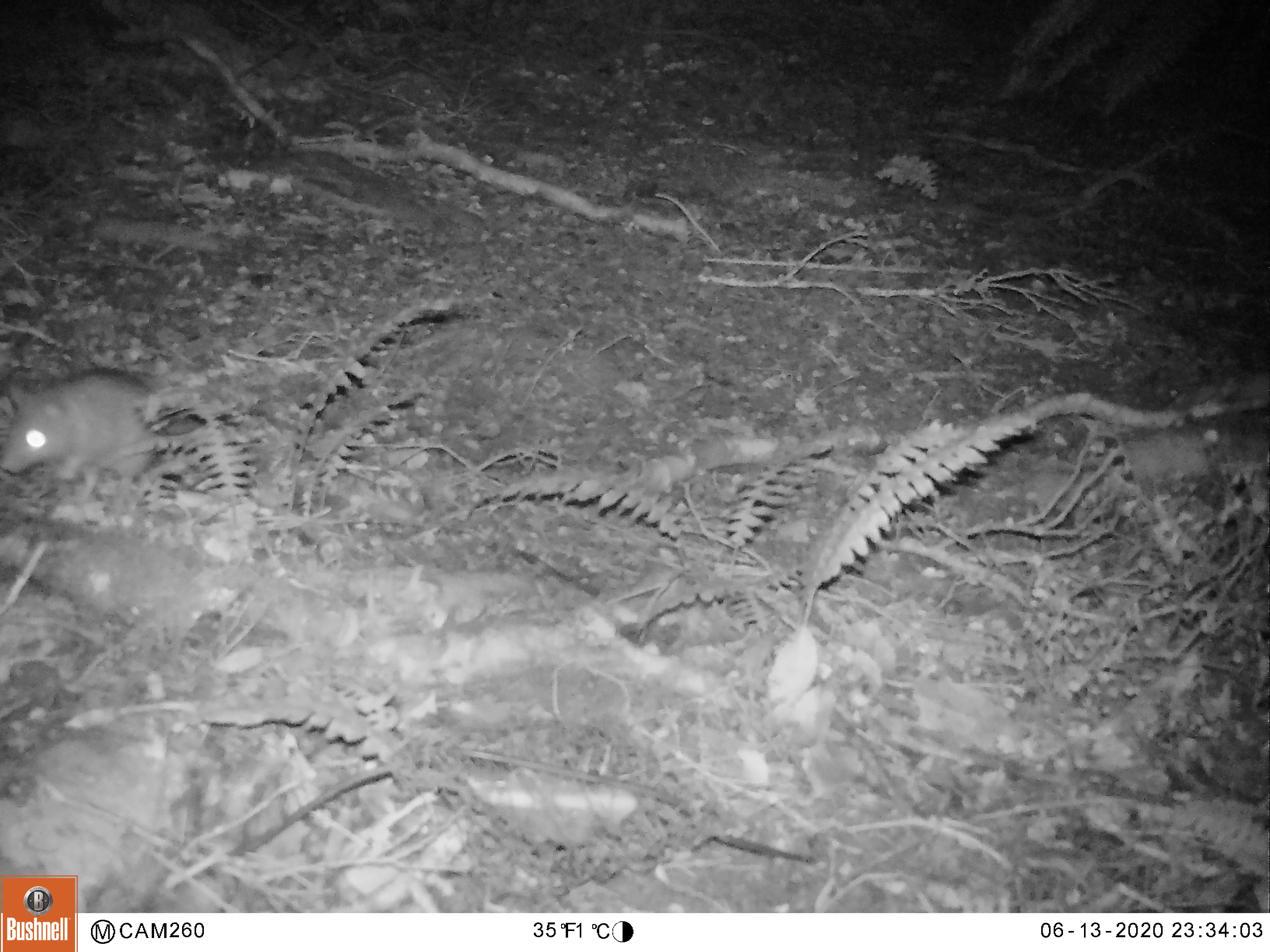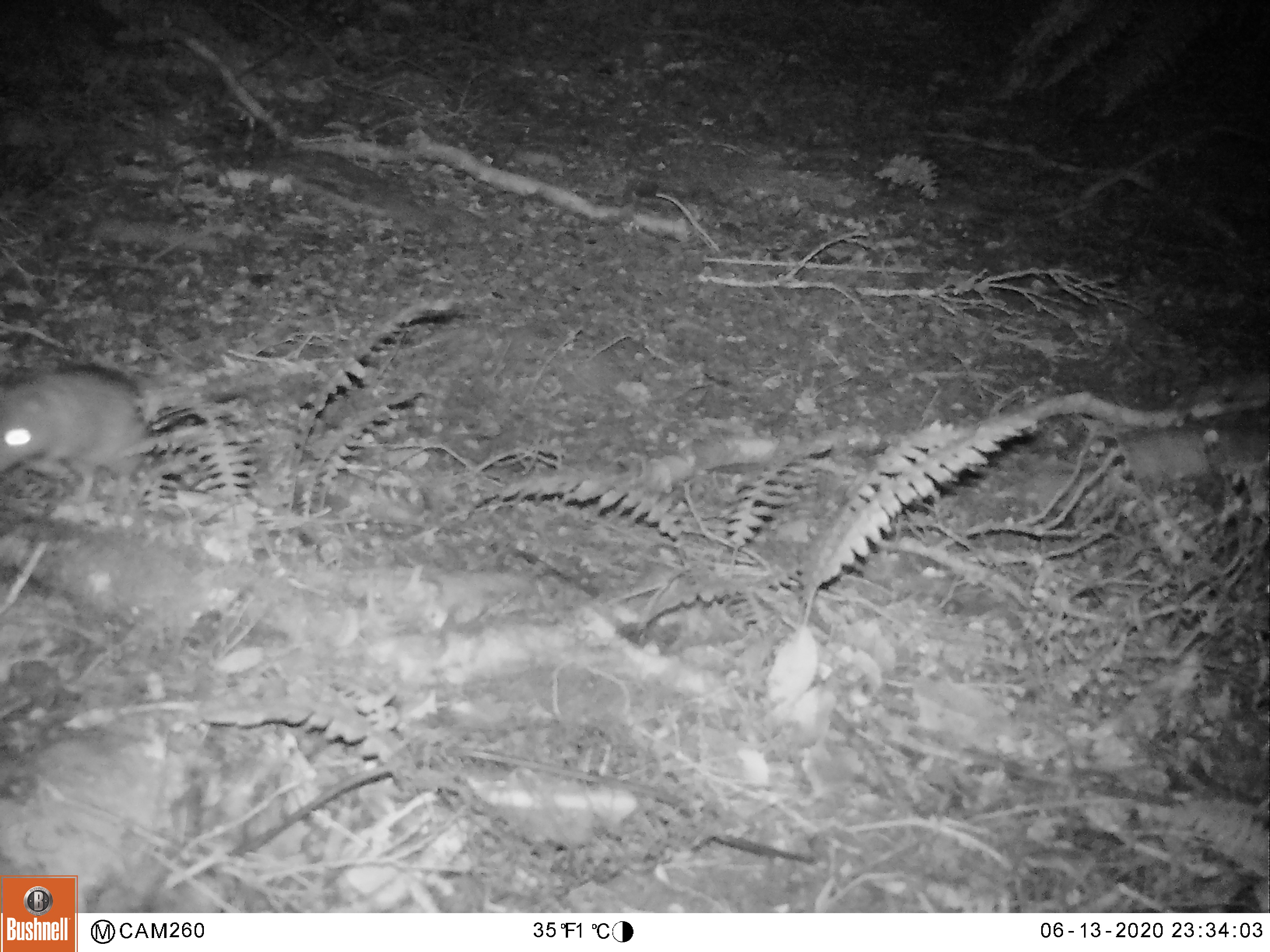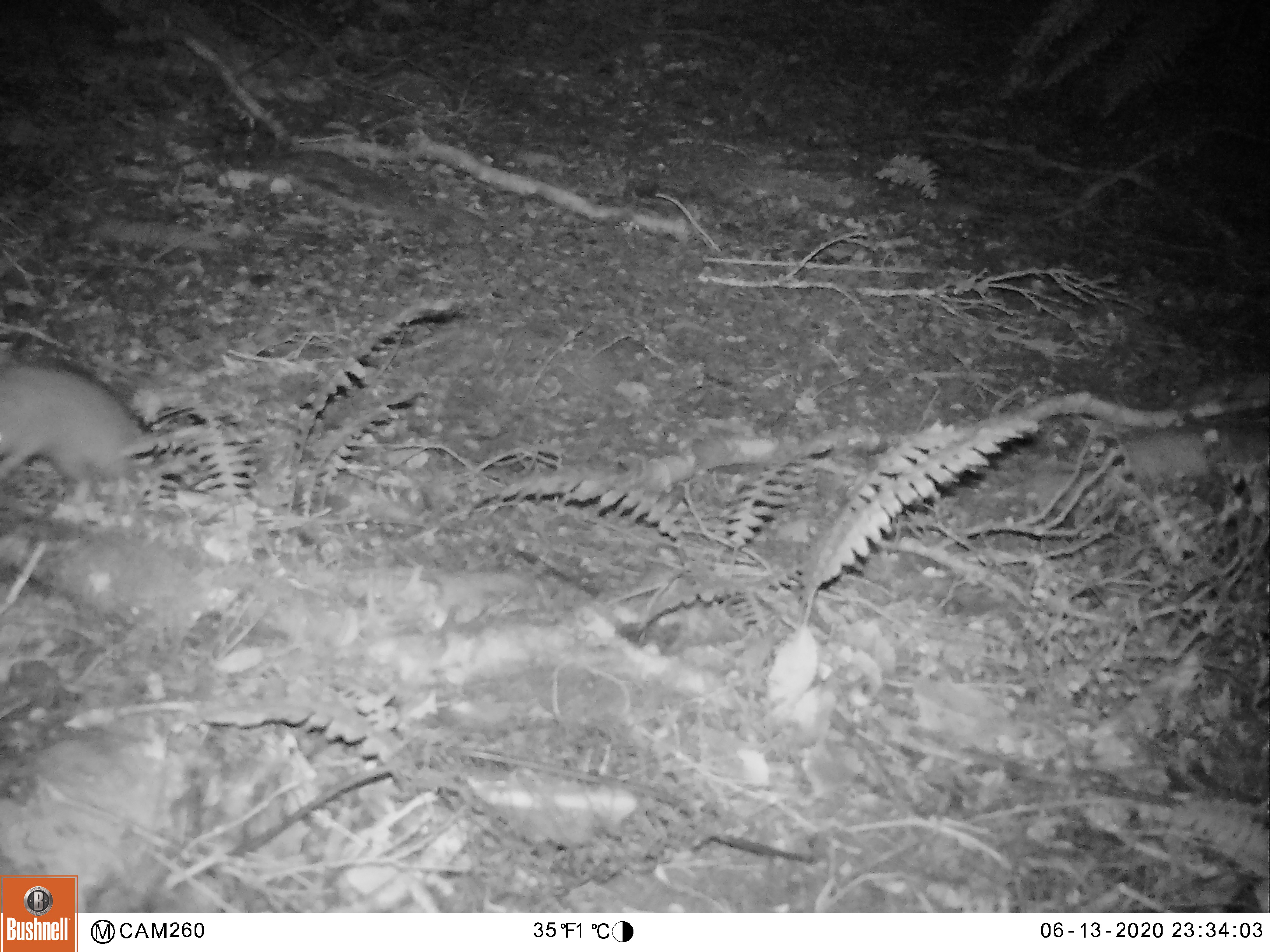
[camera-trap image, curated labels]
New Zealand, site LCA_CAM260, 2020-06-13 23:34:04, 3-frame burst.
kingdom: Animalia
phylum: Chordata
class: Mammalia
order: Rodentia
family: Muridae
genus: Rattus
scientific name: Rattus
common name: rat